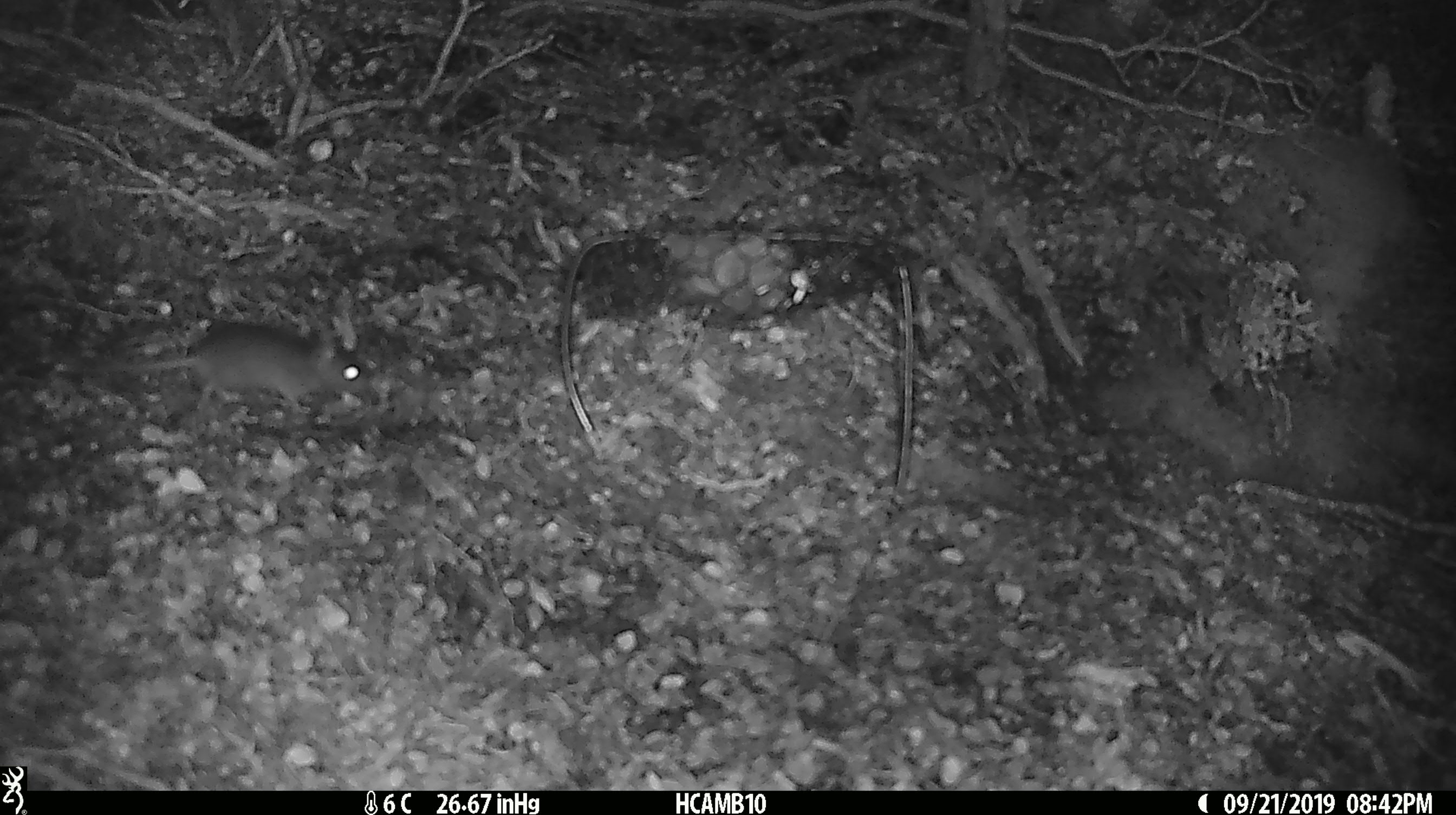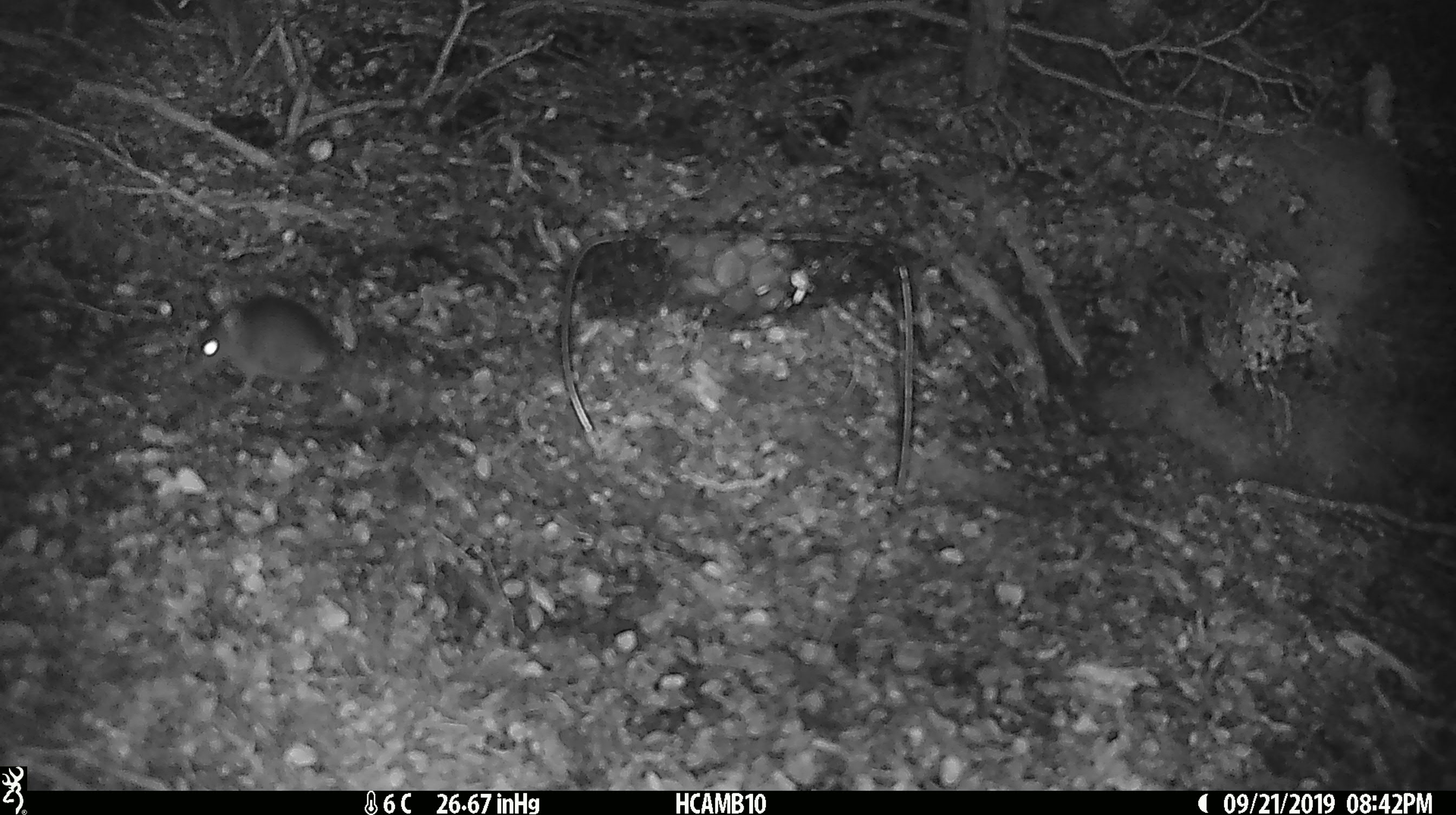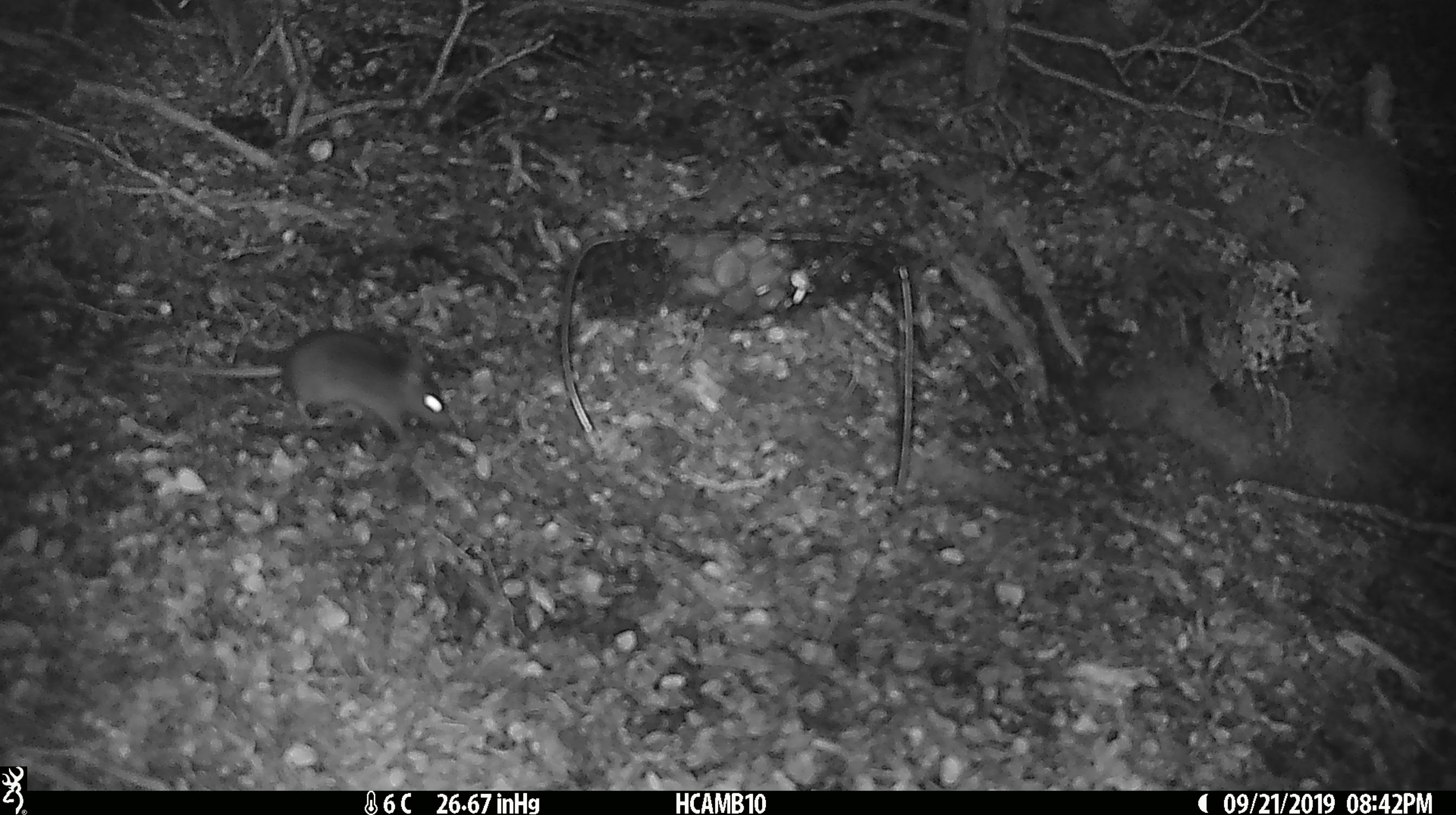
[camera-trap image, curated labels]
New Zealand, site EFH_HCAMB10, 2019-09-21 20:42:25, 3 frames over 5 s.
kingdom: Animalia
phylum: Chordata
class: Mammalia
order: Rodentia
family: Muridae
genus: Mus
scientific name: Mus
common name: mouse